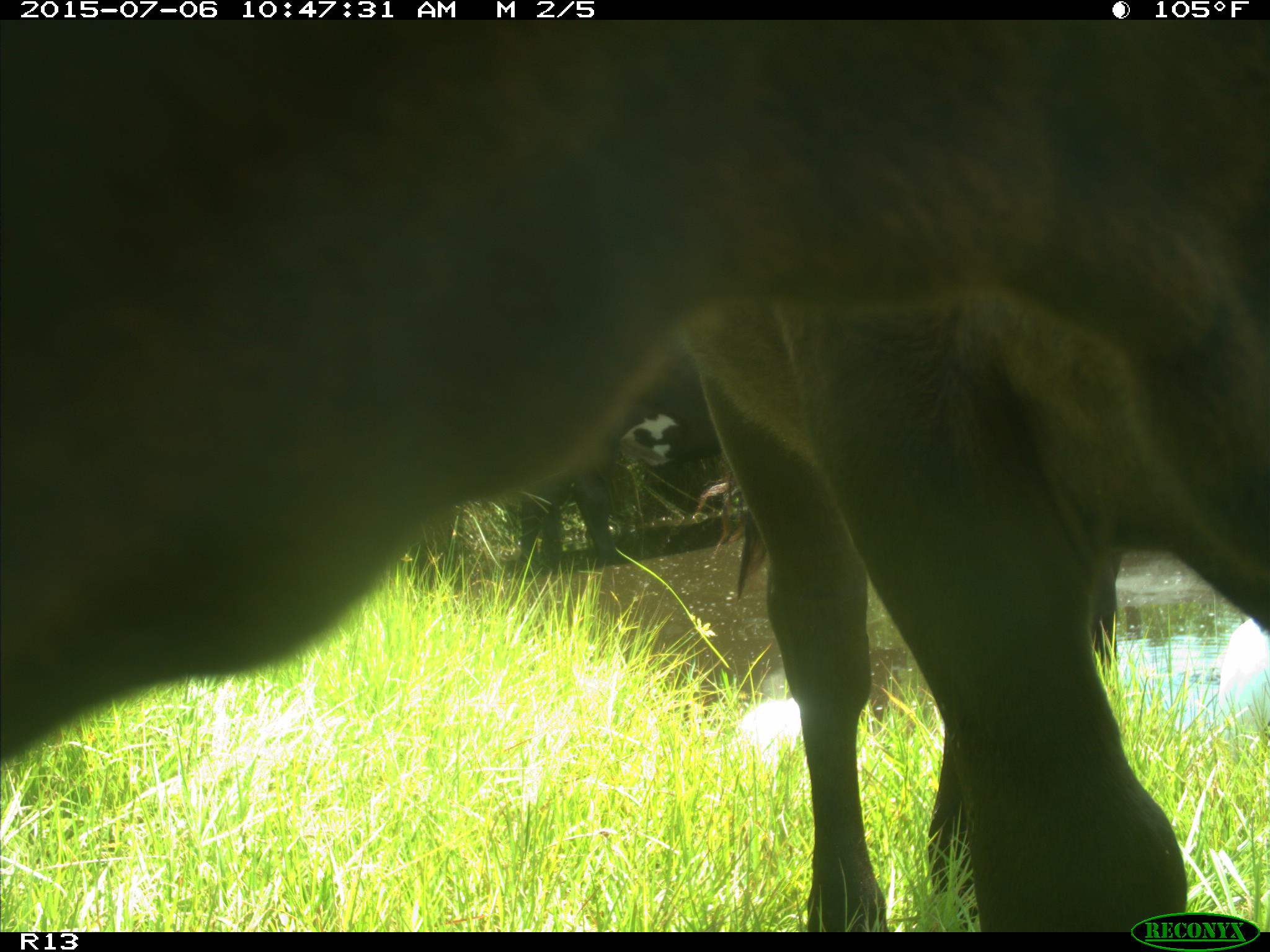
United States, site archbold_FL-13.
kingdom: Animalia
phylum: Chordata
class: Mammalia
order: Artiodactyla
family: Bovidae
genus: Bos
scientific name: Bos taurus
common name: domestic cow